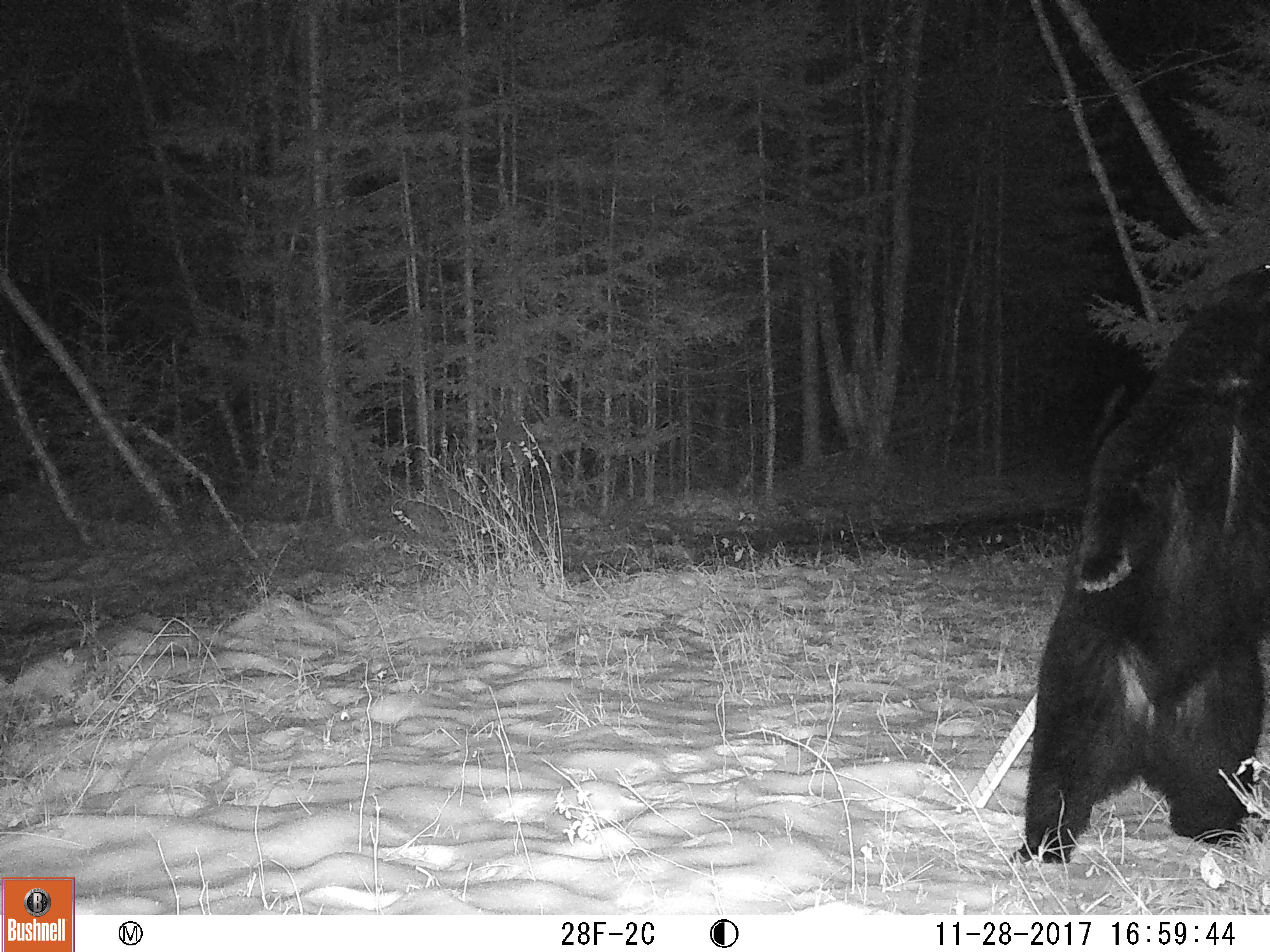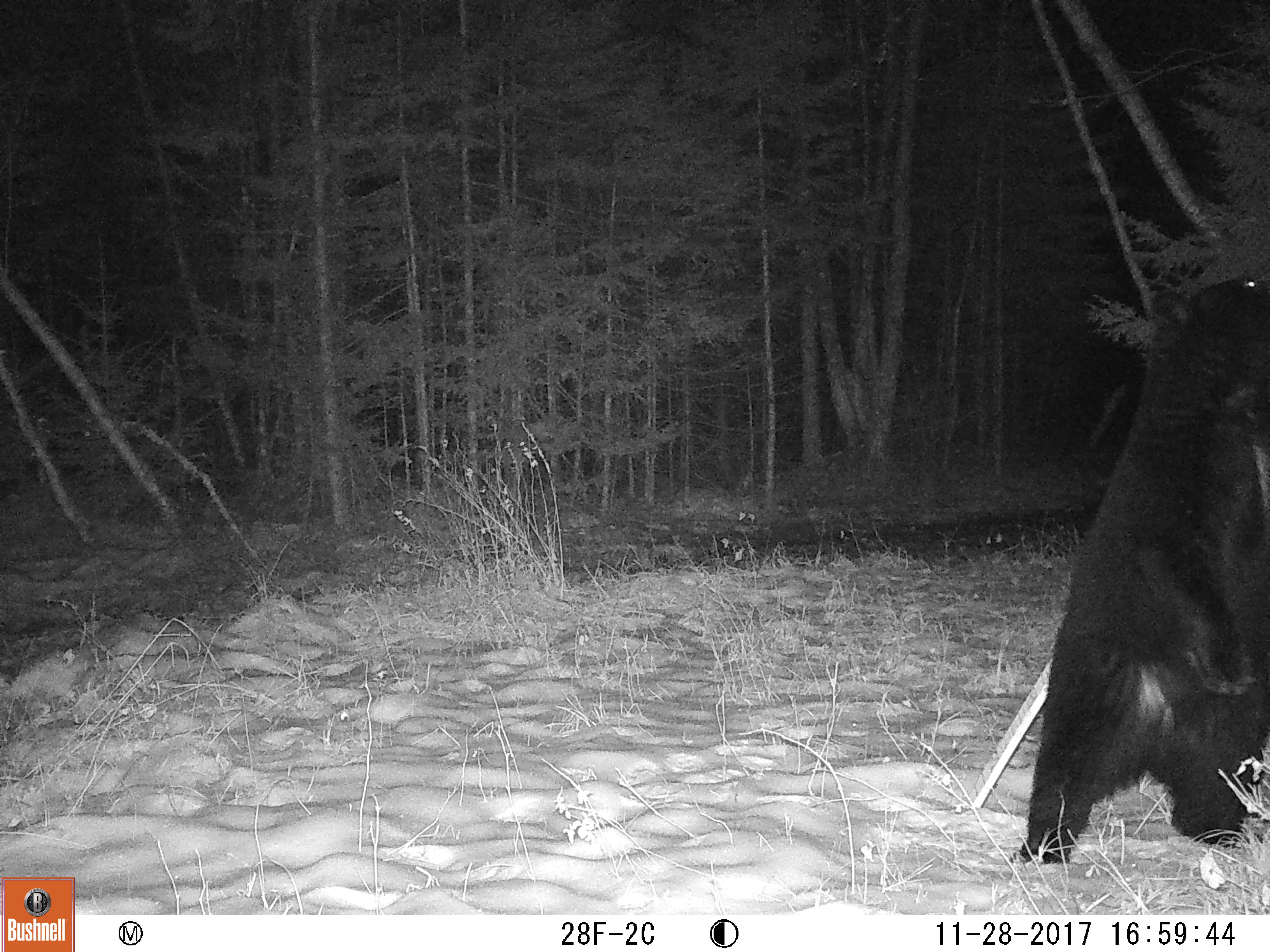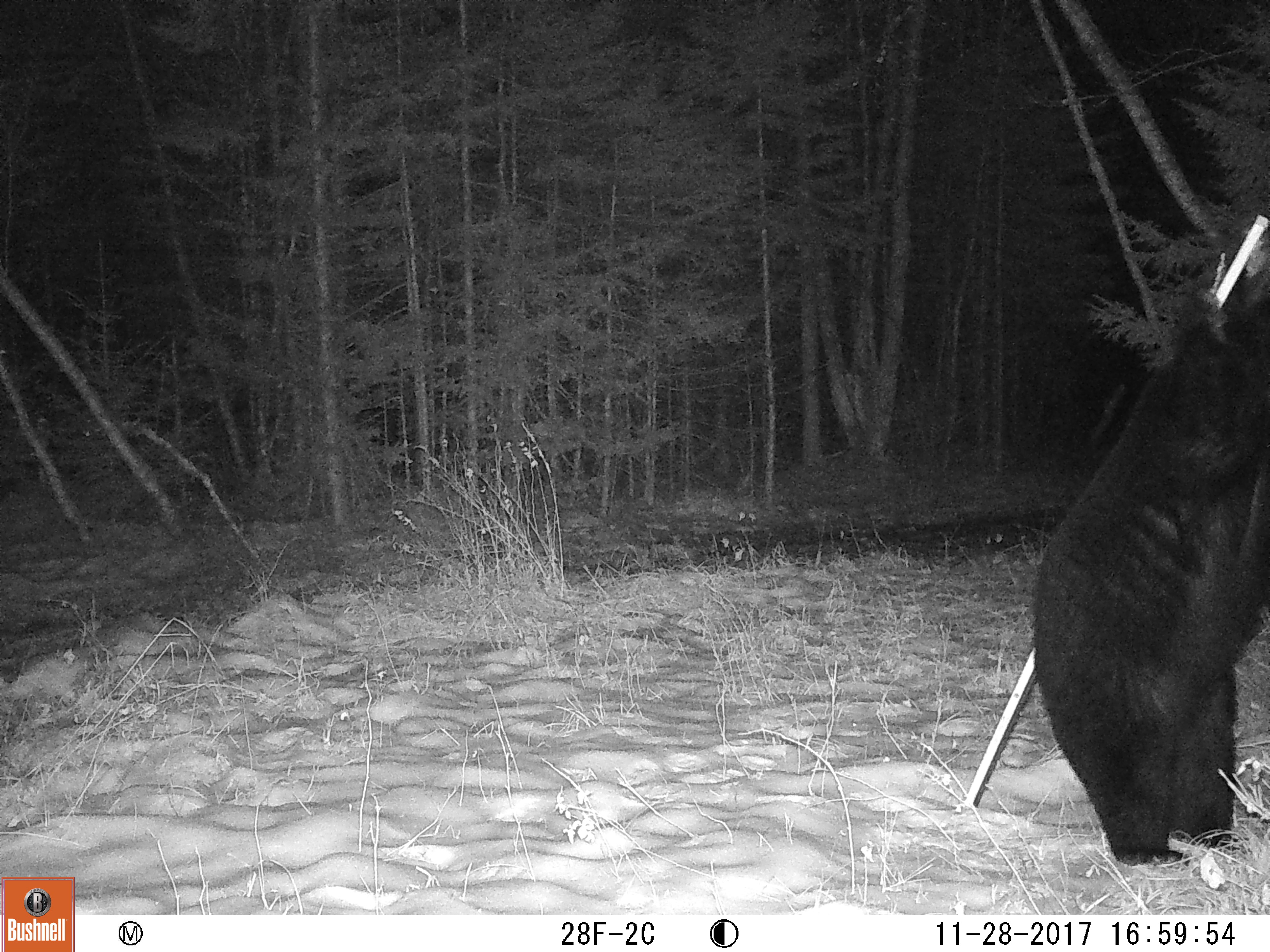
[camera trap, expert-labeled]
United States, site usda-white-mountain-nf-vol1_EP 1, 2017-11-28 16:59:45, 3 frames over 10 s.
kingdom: Animalia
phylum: Chordata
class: Mammalia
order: Carnivora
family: Ursidae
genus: Ursus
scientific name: Ursus americanus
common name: black bear